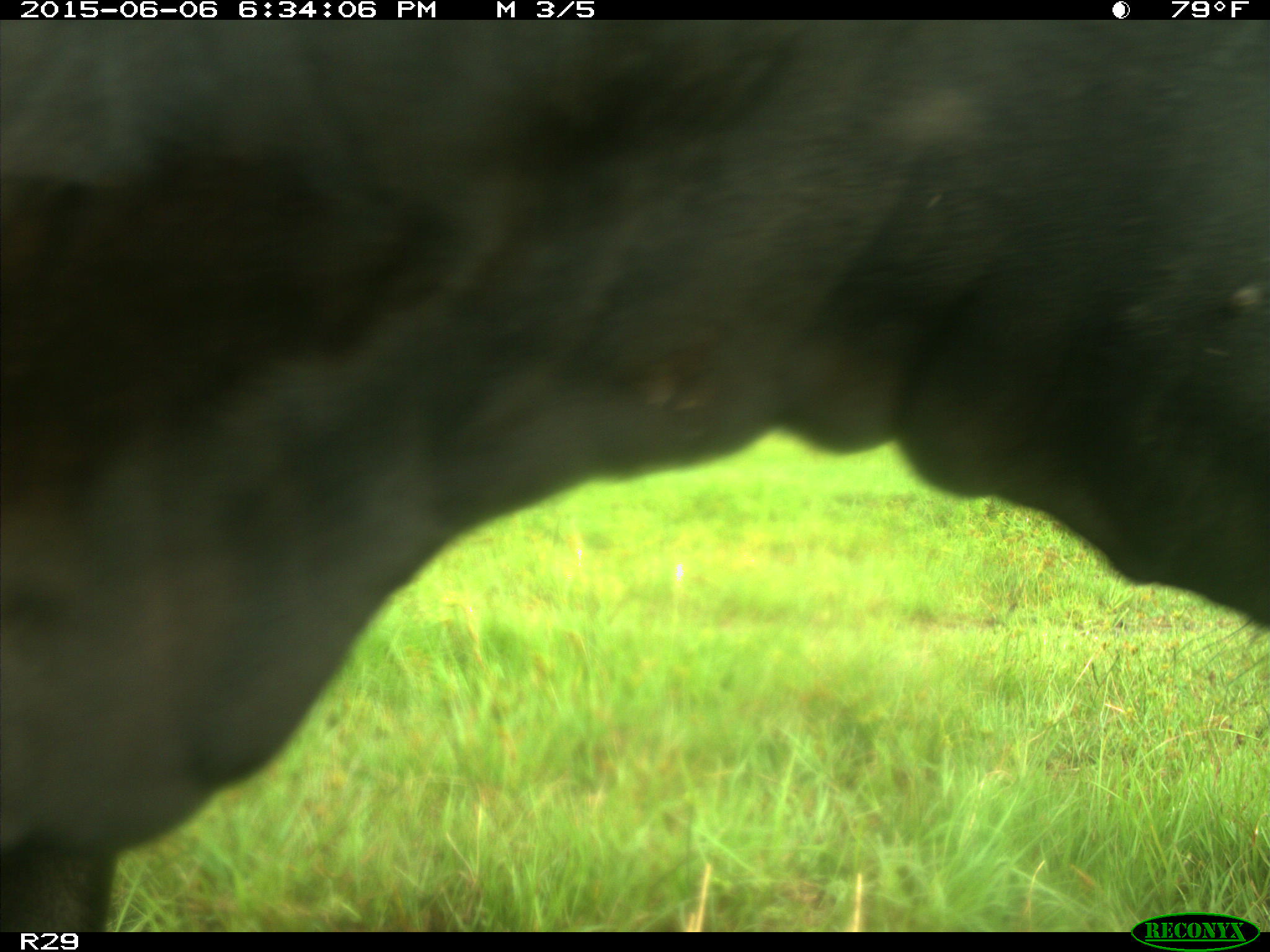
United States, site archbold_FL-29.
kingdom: Animalia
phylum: Chordata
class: Mammalia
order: Artiodactyla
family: Bovidae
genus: Bos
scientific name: Bos taurus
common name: domestic cow